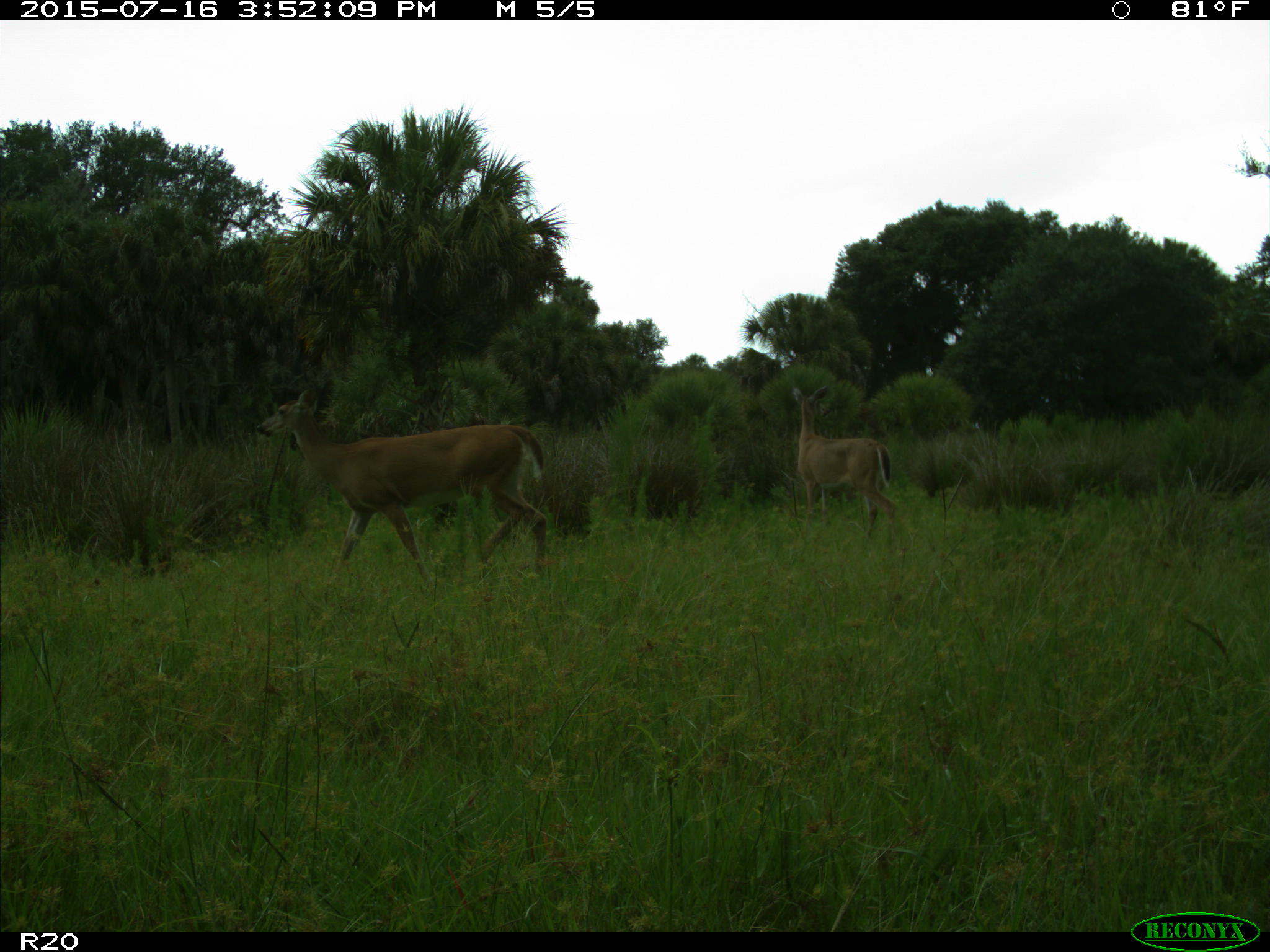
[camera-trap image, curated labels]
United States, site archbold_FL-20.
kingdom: Animalia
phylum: Chordata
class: Mammalia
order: Artiodactyla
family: Cervidae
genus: Odocoileus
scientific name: Odocoileus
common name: deer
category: unidentified deer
Unidentified deer (deer) (Odocoileus).